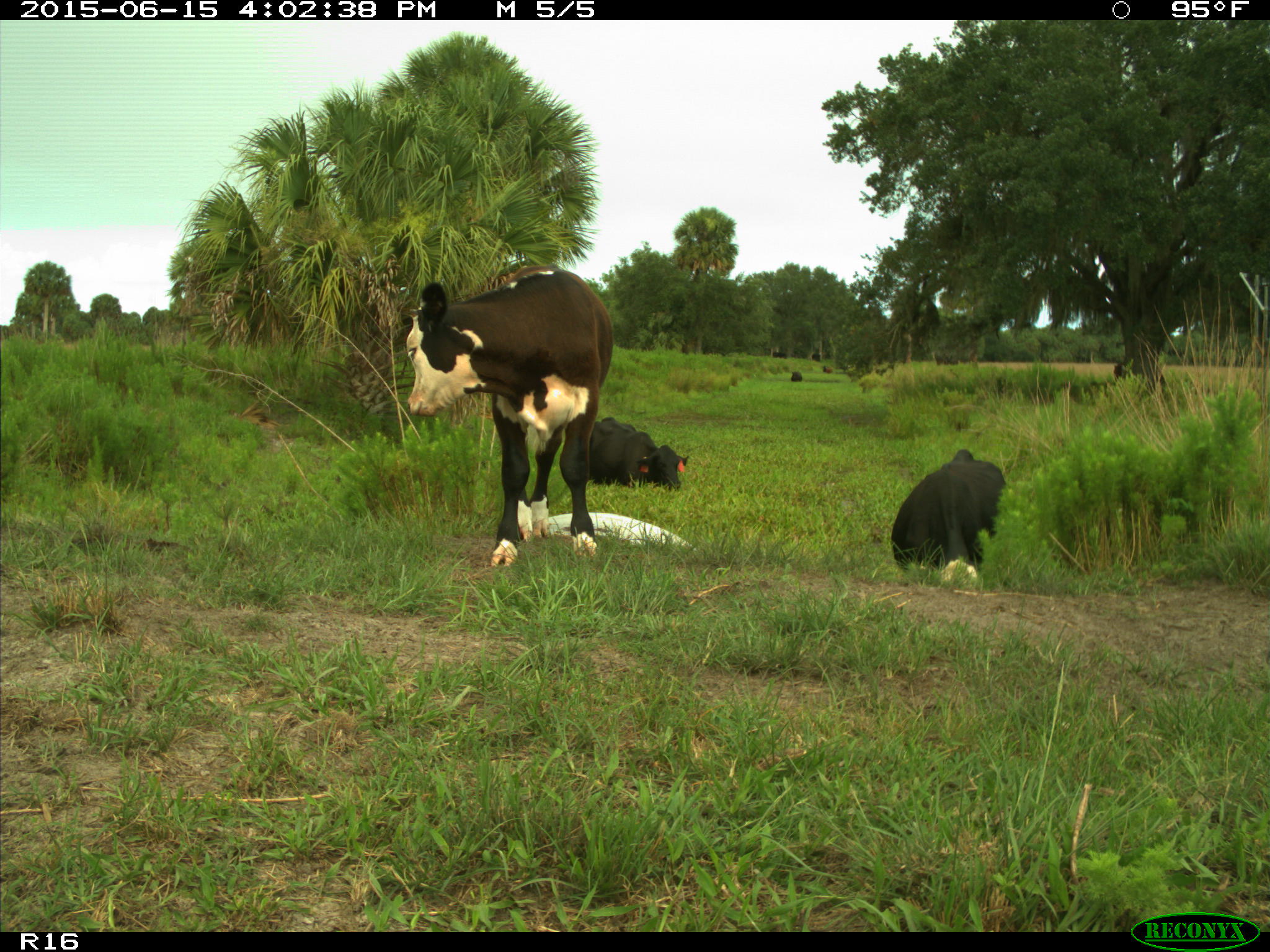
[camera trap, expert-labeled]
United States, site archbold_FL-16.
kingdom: Animalia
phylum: Chordata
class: Mammalia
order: Artiodactyla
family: Bovidae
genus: Bos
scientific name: Bos taurus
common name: domestic cow